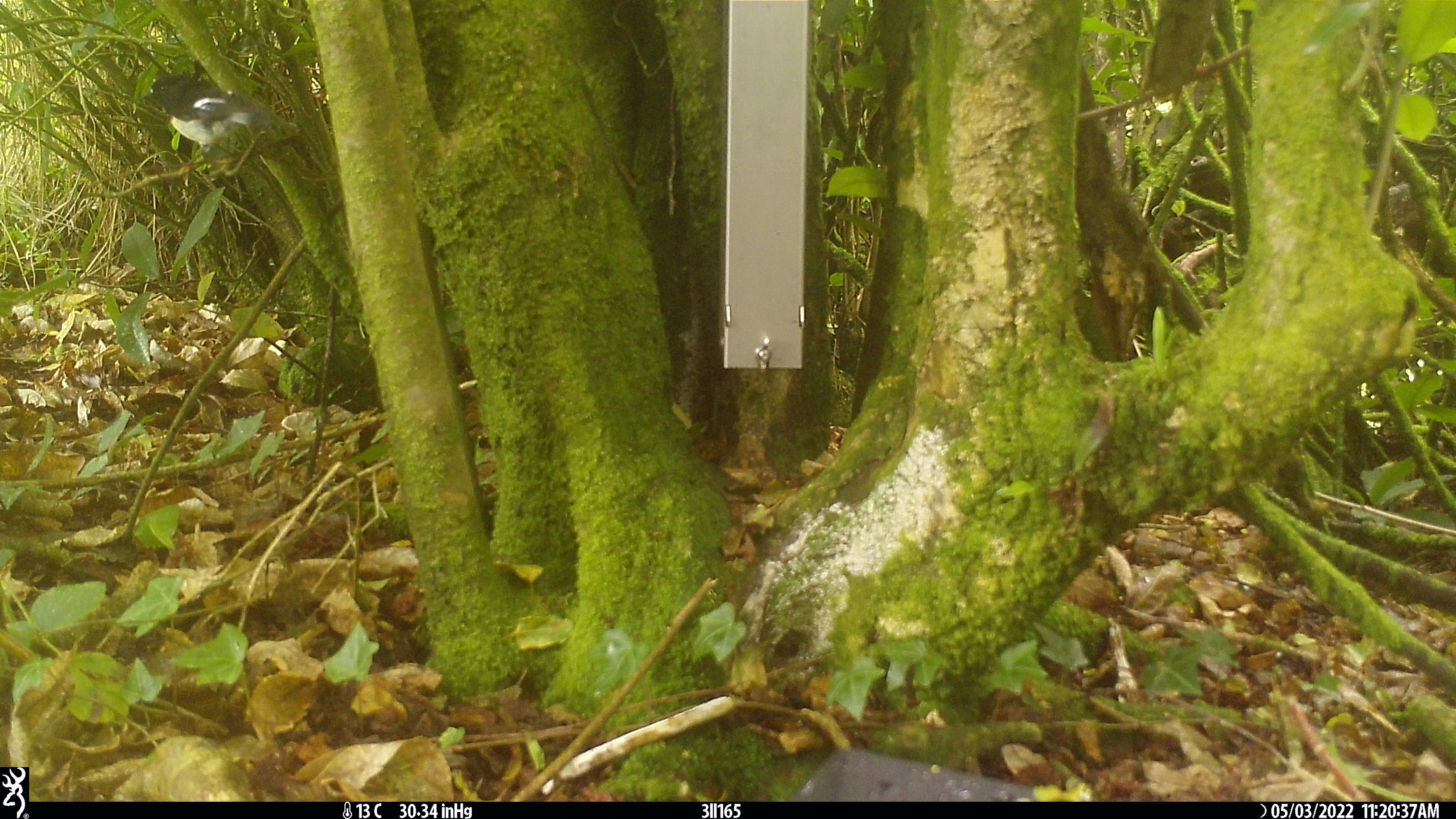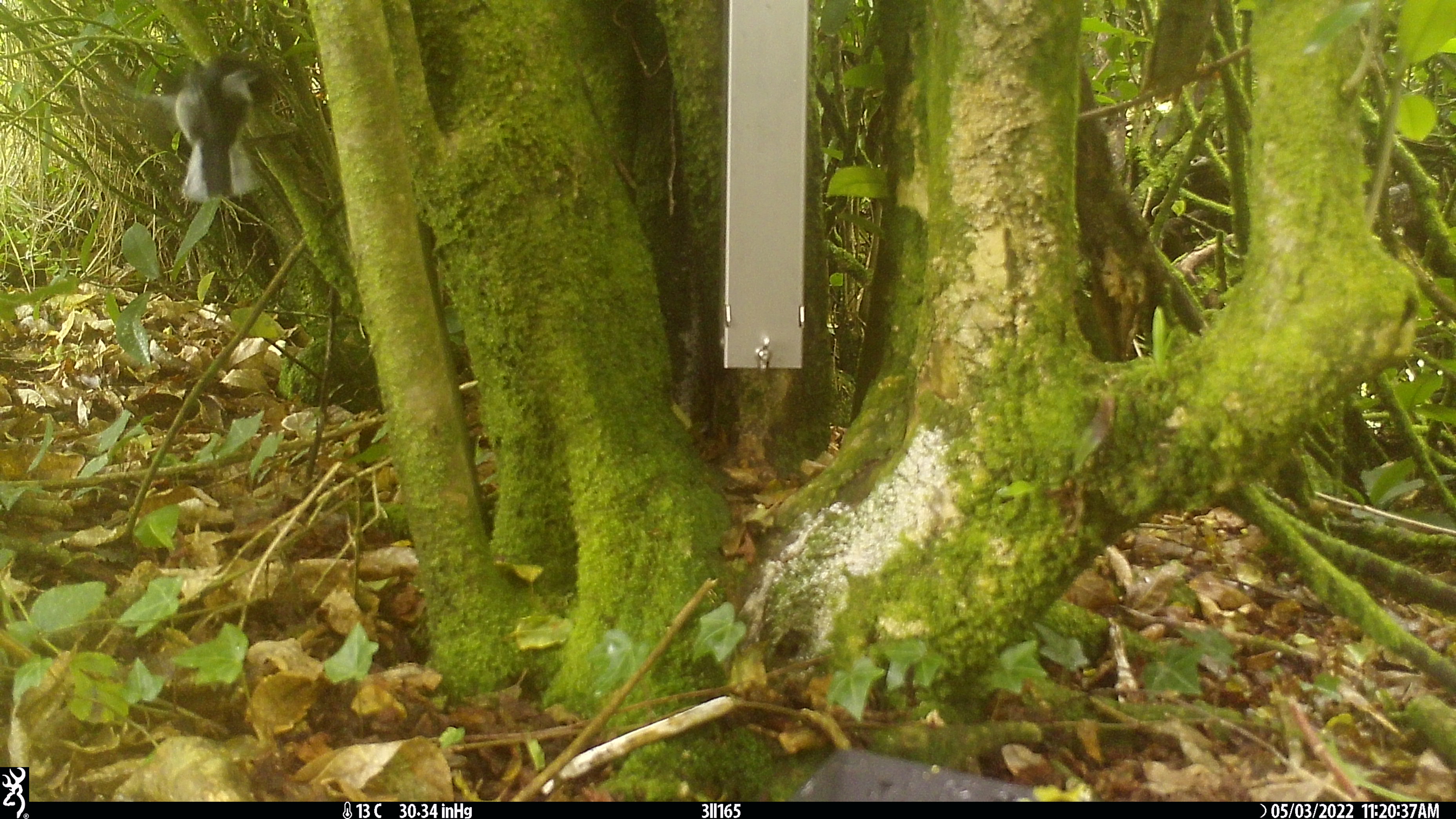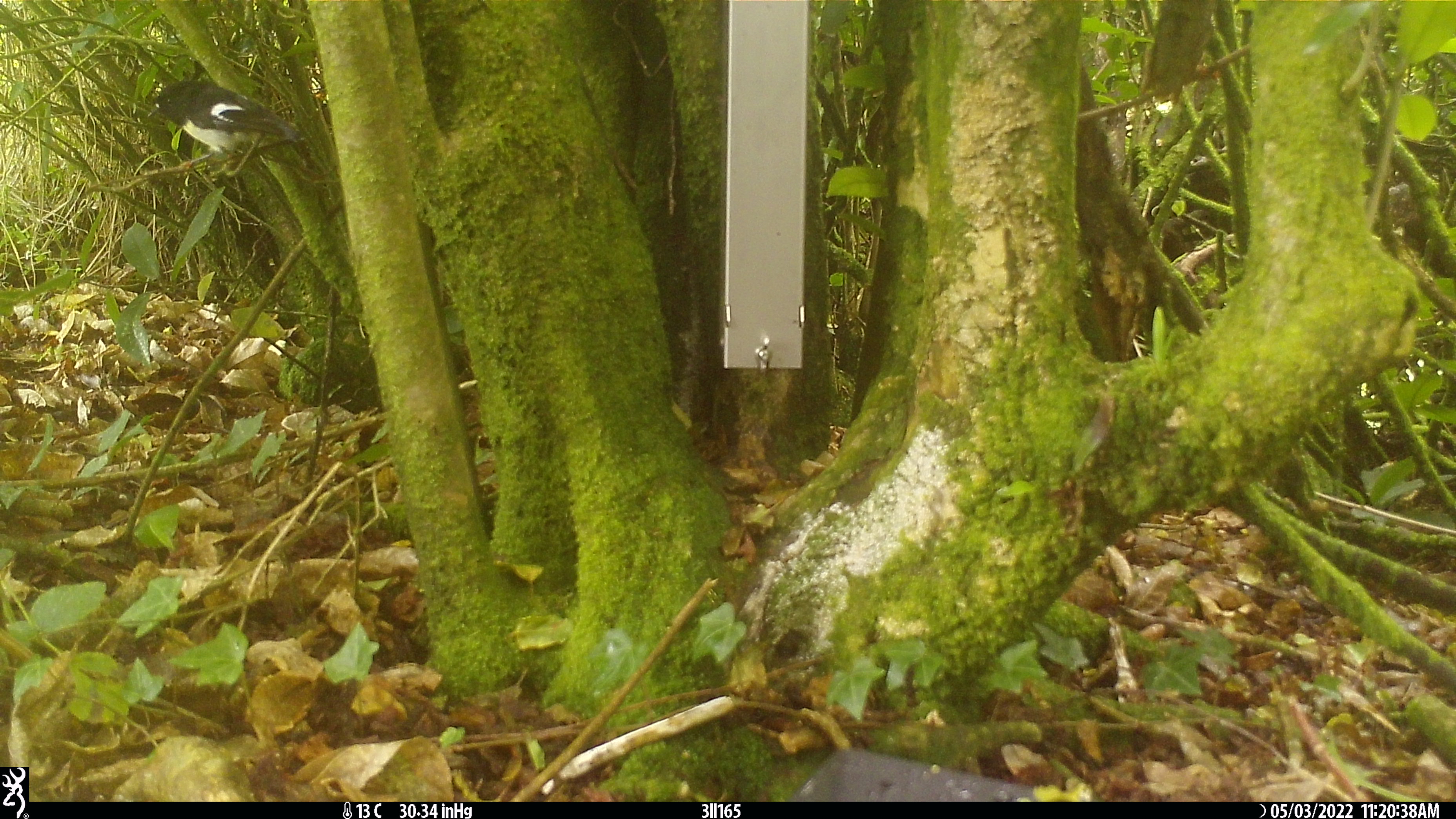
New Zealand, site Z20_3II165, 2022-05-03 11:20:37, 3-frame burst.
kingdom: Animalia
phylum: Chordata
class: Aves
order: Passeriformes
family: Petroicidae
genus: Petroica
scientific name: Petroica macrocephala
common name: tomtit